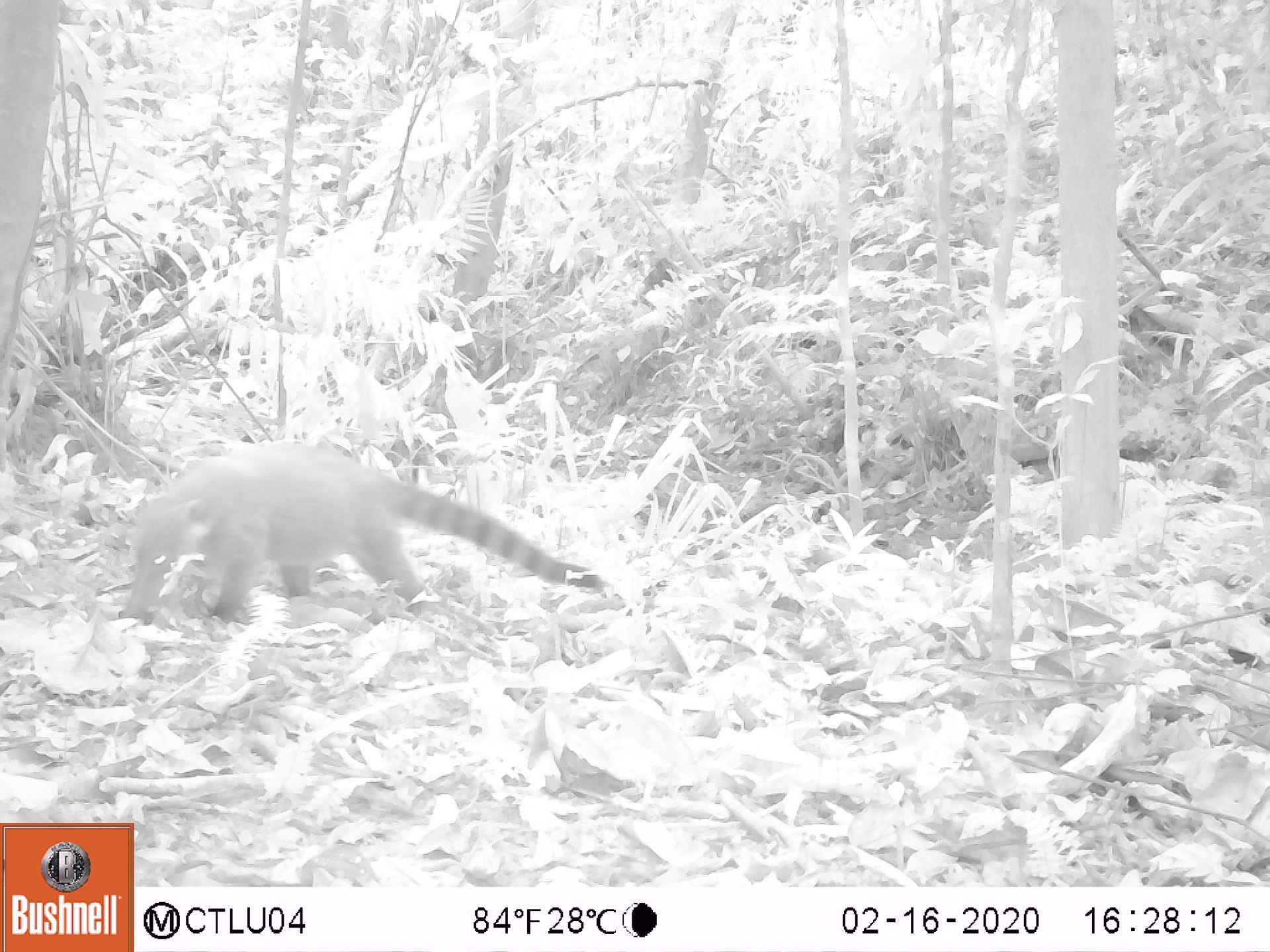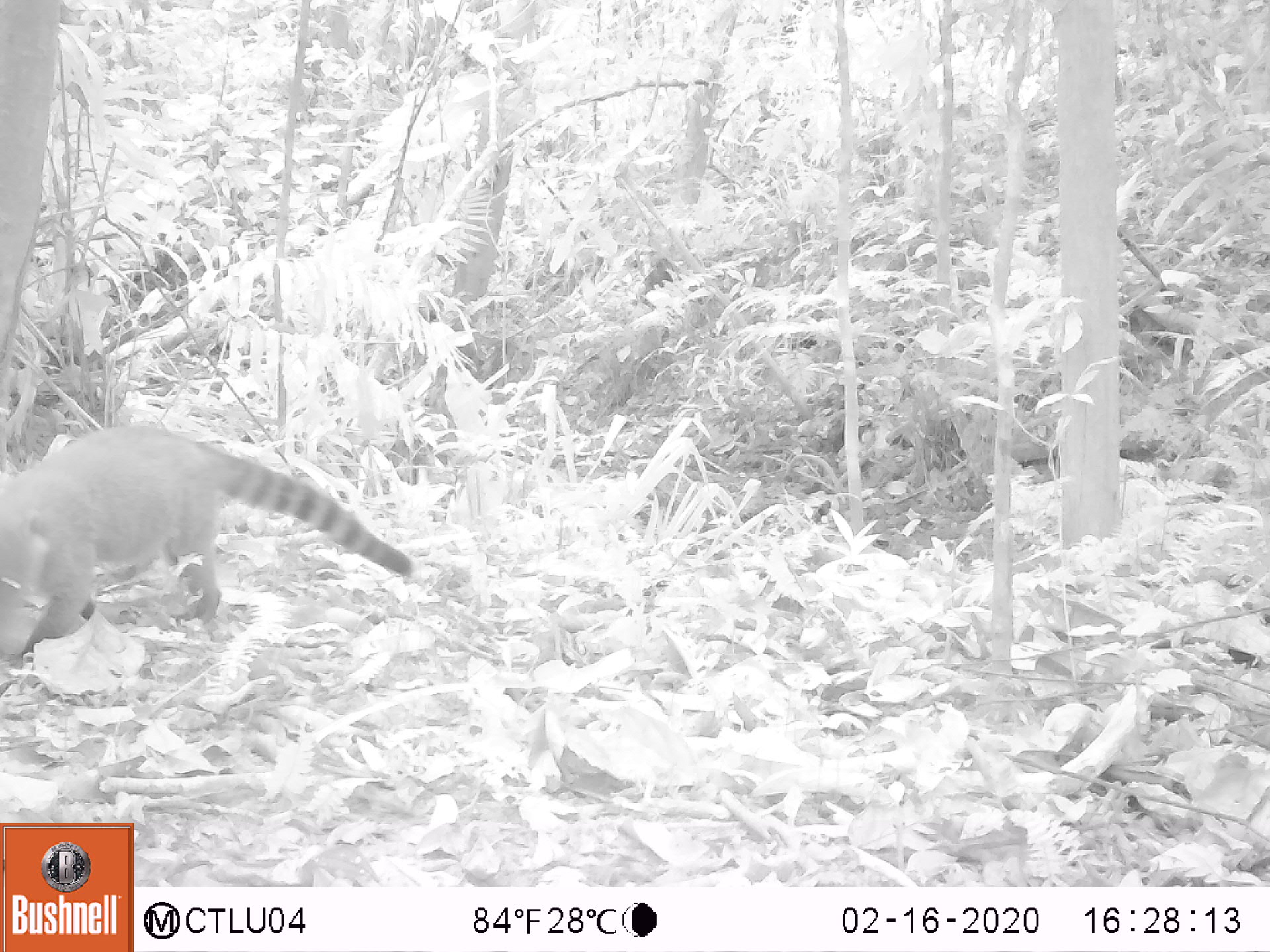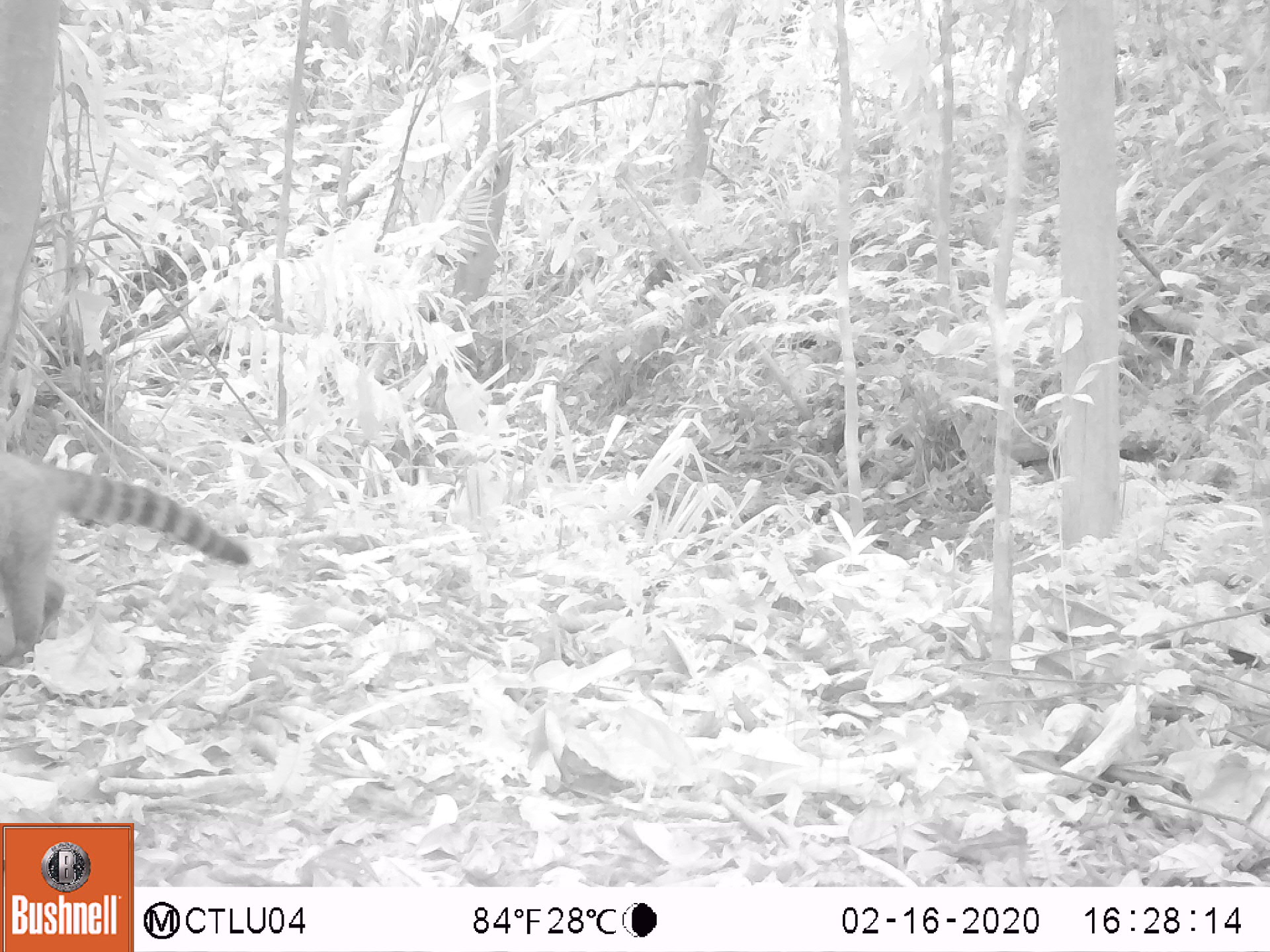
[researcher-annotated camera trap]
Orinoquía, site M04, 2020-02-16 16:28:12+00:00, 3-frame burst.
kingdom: Animalia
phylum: Chordata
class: Mammalia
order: Carnivora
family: Procyonidae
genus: Nasua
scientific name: Nasua nasua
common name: south american coati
South american coati (Nasua nasua).